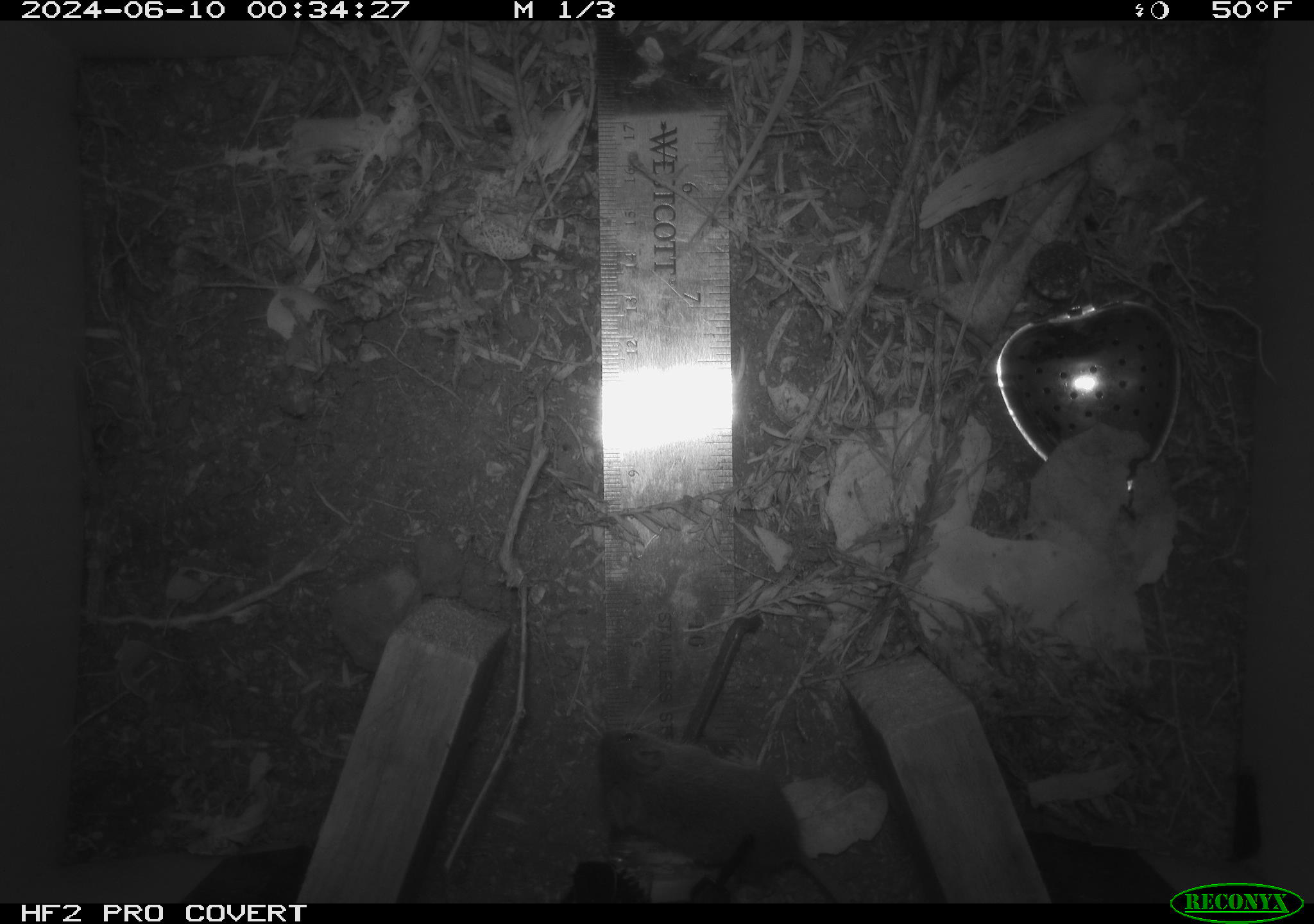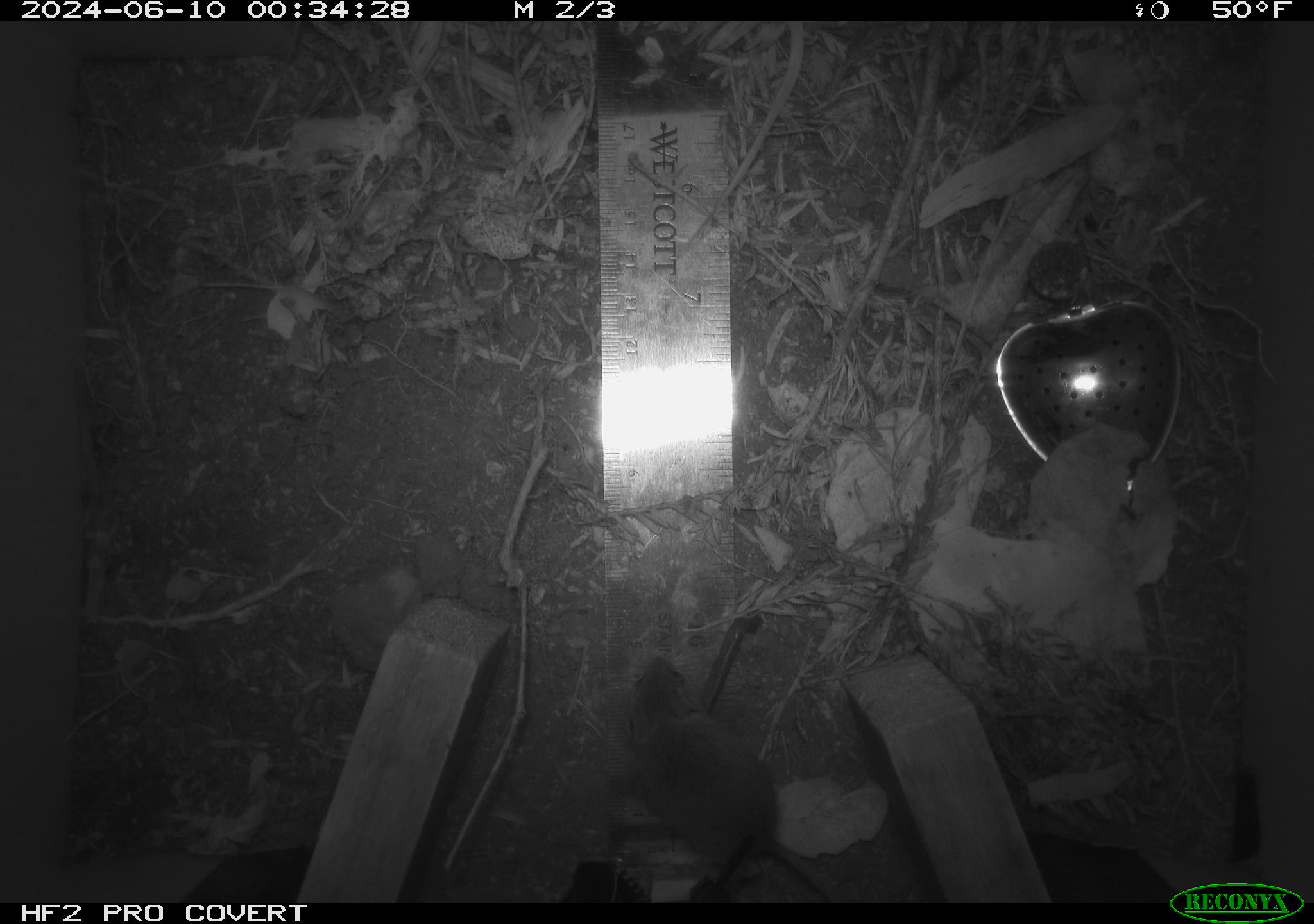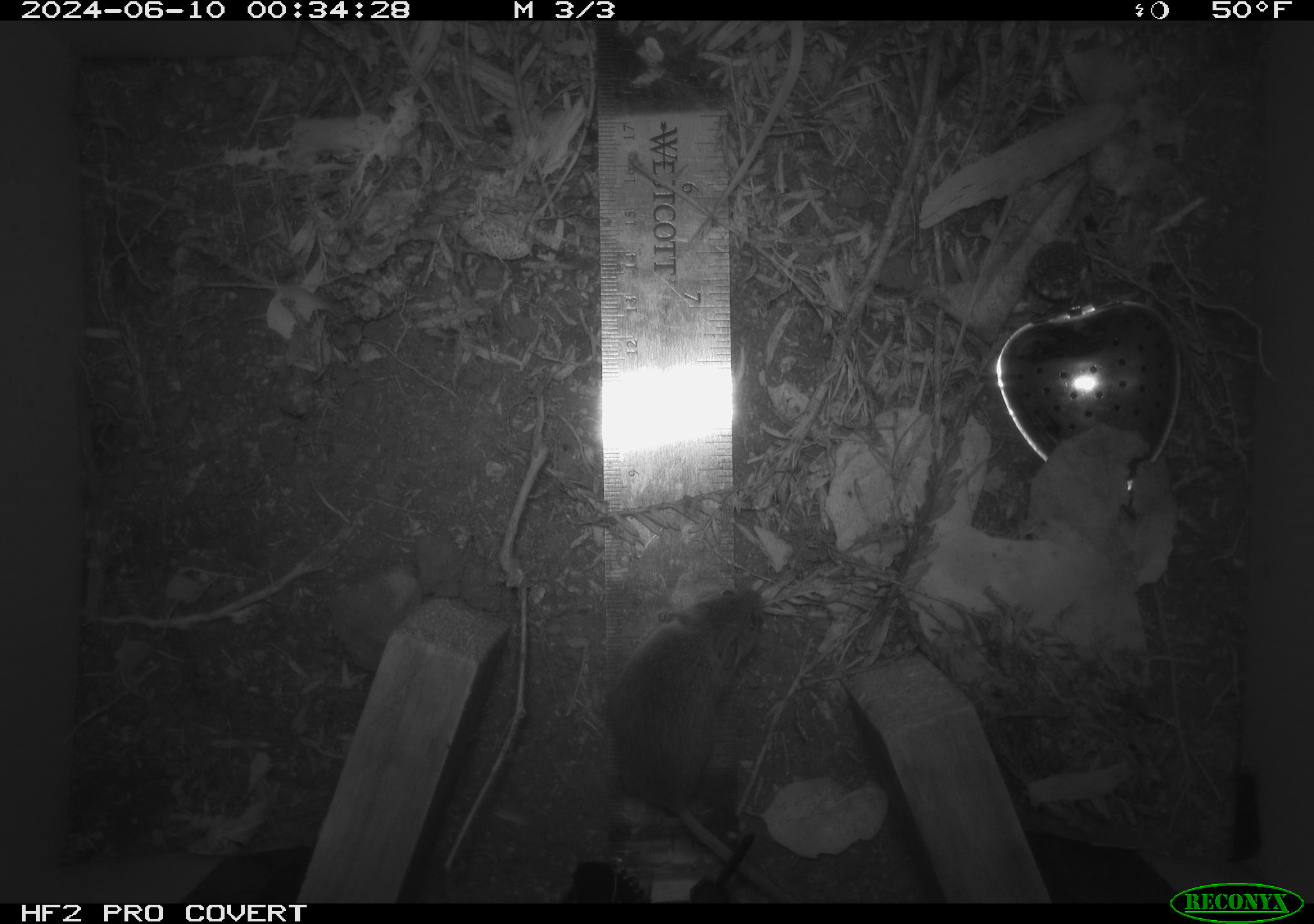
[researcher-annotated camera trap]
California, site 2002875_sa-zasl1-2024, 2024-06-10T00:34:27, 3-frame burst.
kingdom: Animalia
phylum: Chordata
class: Mammalia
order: Rodentia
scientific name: Rodentia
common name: mouse species